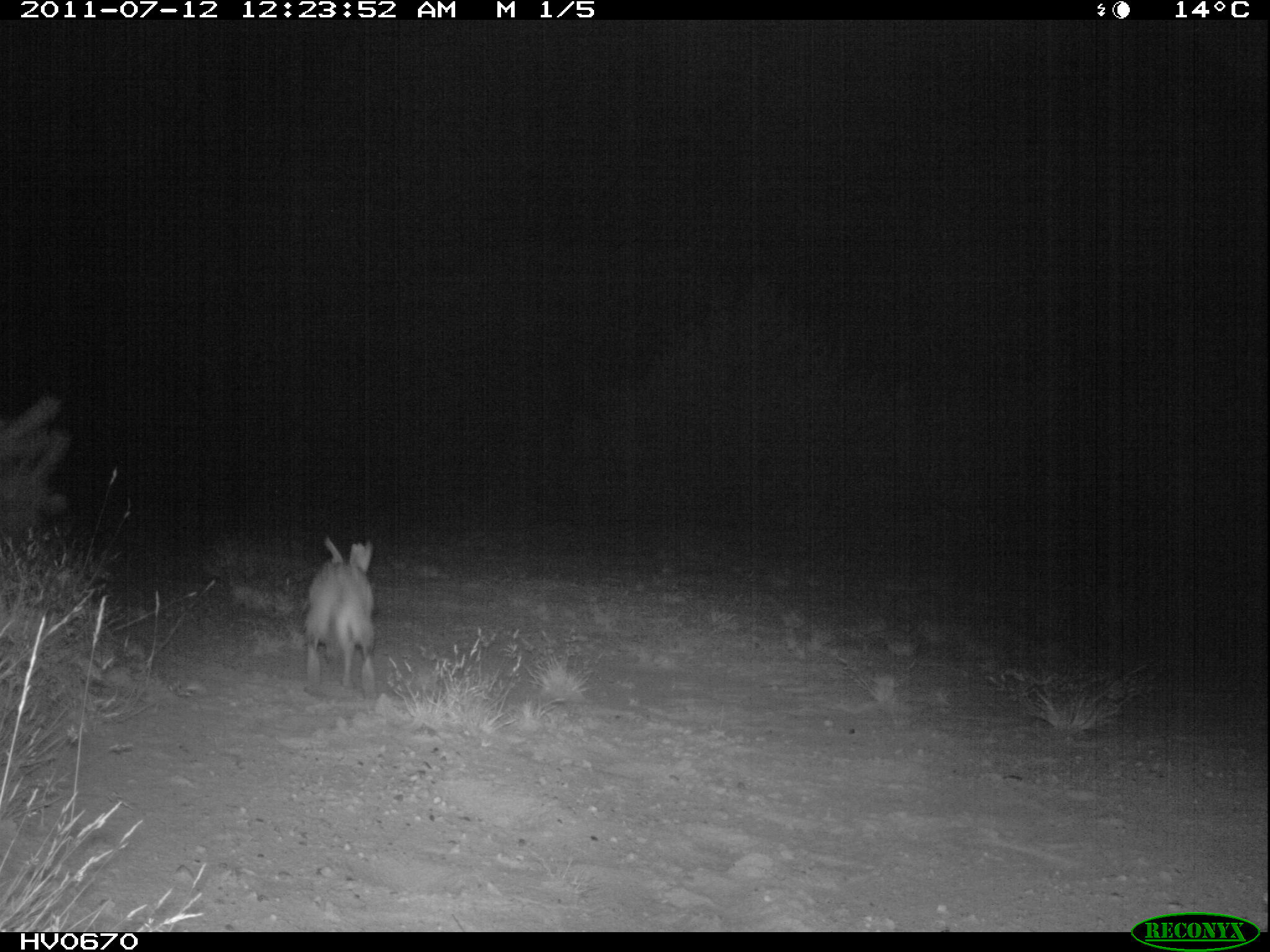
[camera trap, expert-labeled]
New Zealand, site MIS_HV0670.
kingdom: Animalia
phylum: Chordata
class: Mammalia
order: Lagomorpha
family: Leporidae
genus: Lepus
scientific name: Lepus europaeus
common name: brown hare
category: hare